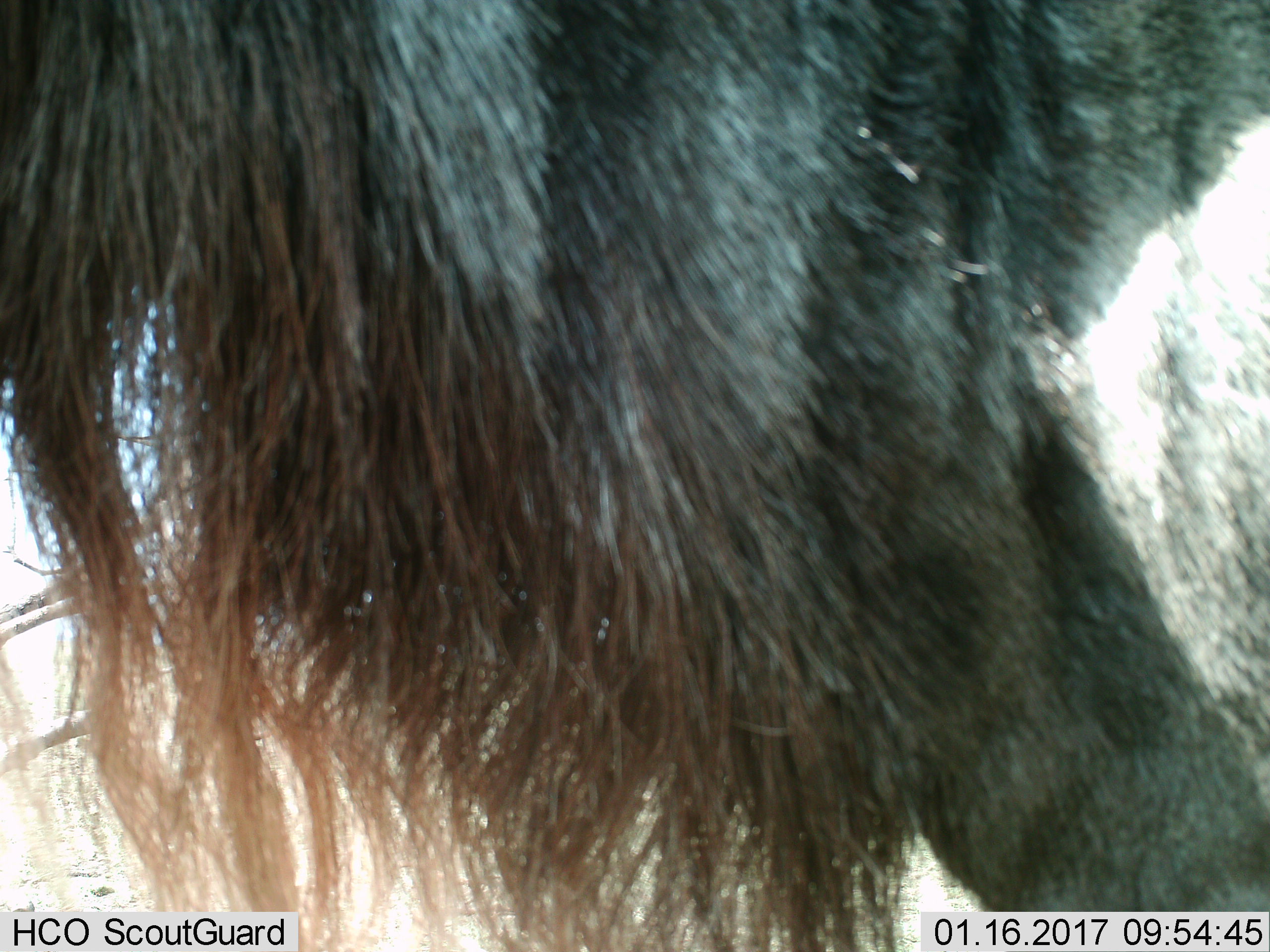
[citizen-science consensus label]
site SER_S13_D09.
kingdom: Animalia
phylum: Chordata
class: Mammalia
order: Artiodactyla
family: Bovidae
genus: Connochaetes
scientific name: Connochaetes taurinus taurinus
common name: blue wildebeest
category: wildebeestblue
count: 1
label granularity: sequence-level